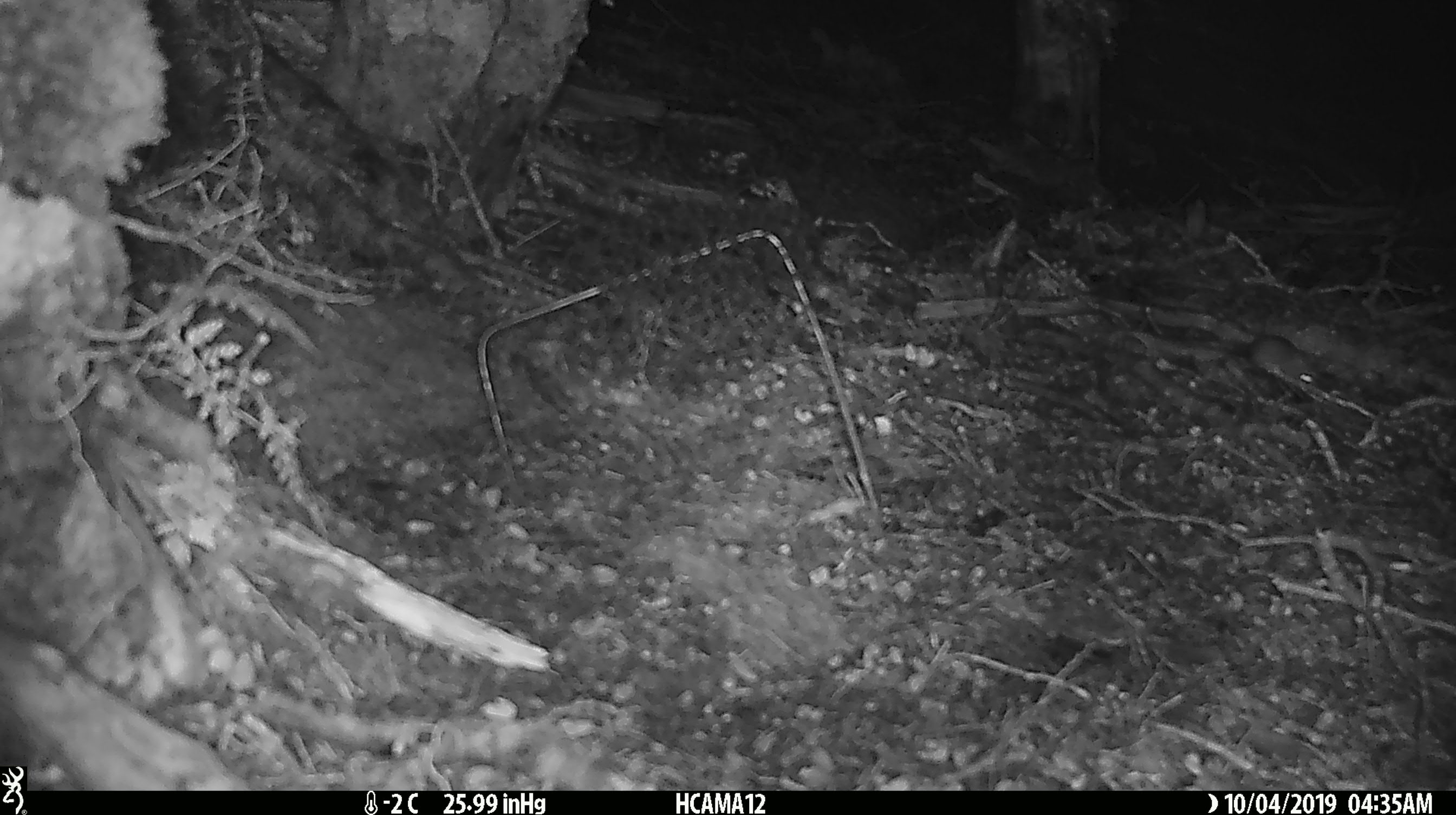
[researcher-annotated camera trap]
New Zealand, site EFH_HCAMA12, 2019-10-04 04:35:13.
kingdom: Animalia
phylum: Chordata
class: Mammalia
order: Rodentia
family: Muridae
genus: Mus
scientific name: Mus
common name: mouse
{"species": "mouse (Mus)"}